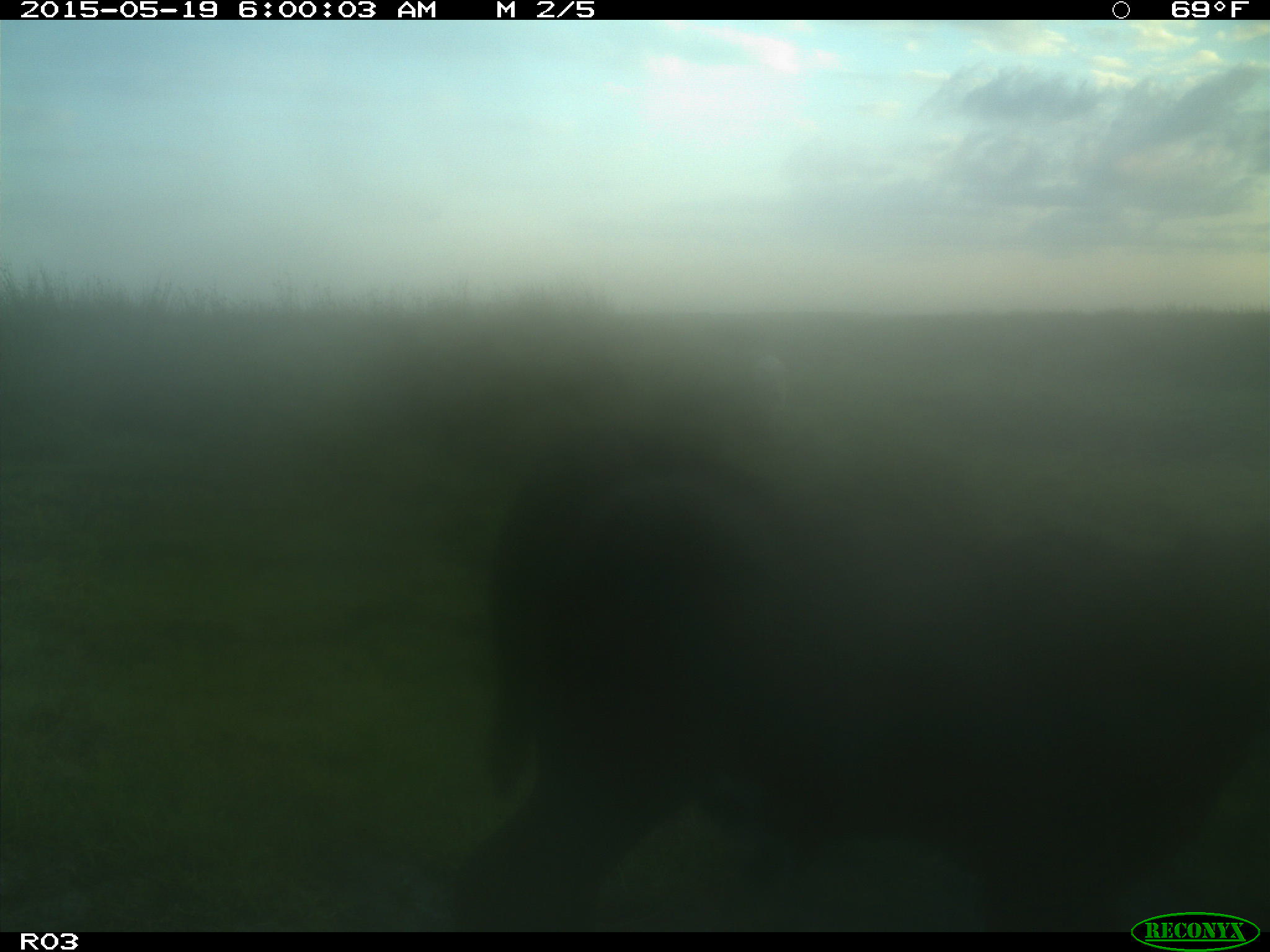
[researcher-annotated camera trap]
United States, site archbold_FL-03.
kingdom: Animalia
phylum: Chordata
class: Mammalia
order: Artiodactyla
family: Bovidae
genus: Bos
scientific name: Bos taurus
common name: domestic cow